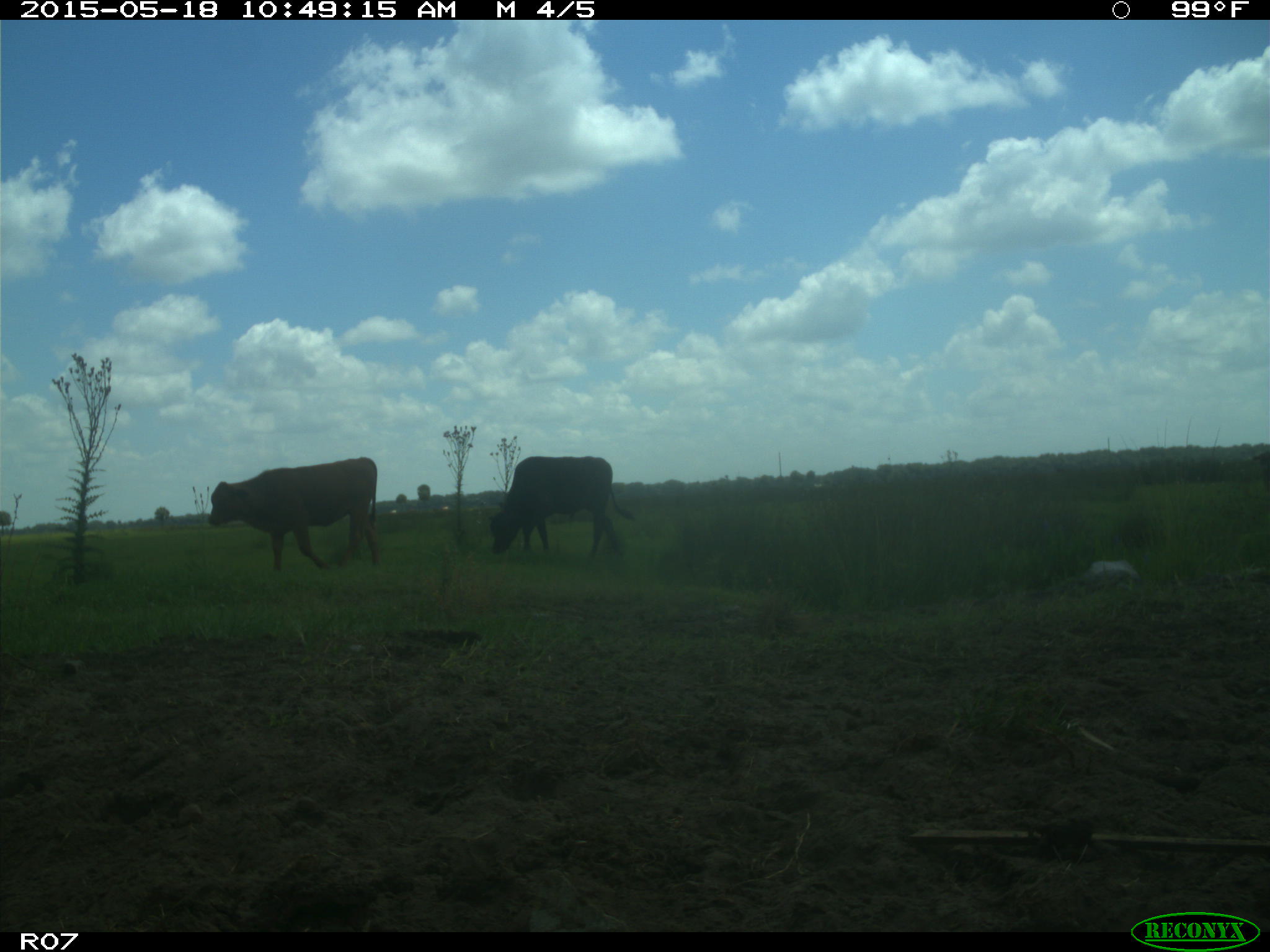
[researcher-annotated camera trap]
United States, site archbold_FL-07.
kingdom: Animalia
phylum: Chordata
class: Mammalia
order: Artiodactyla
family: Bovidae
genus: Bos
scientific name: Bos taurus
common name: domestic cow